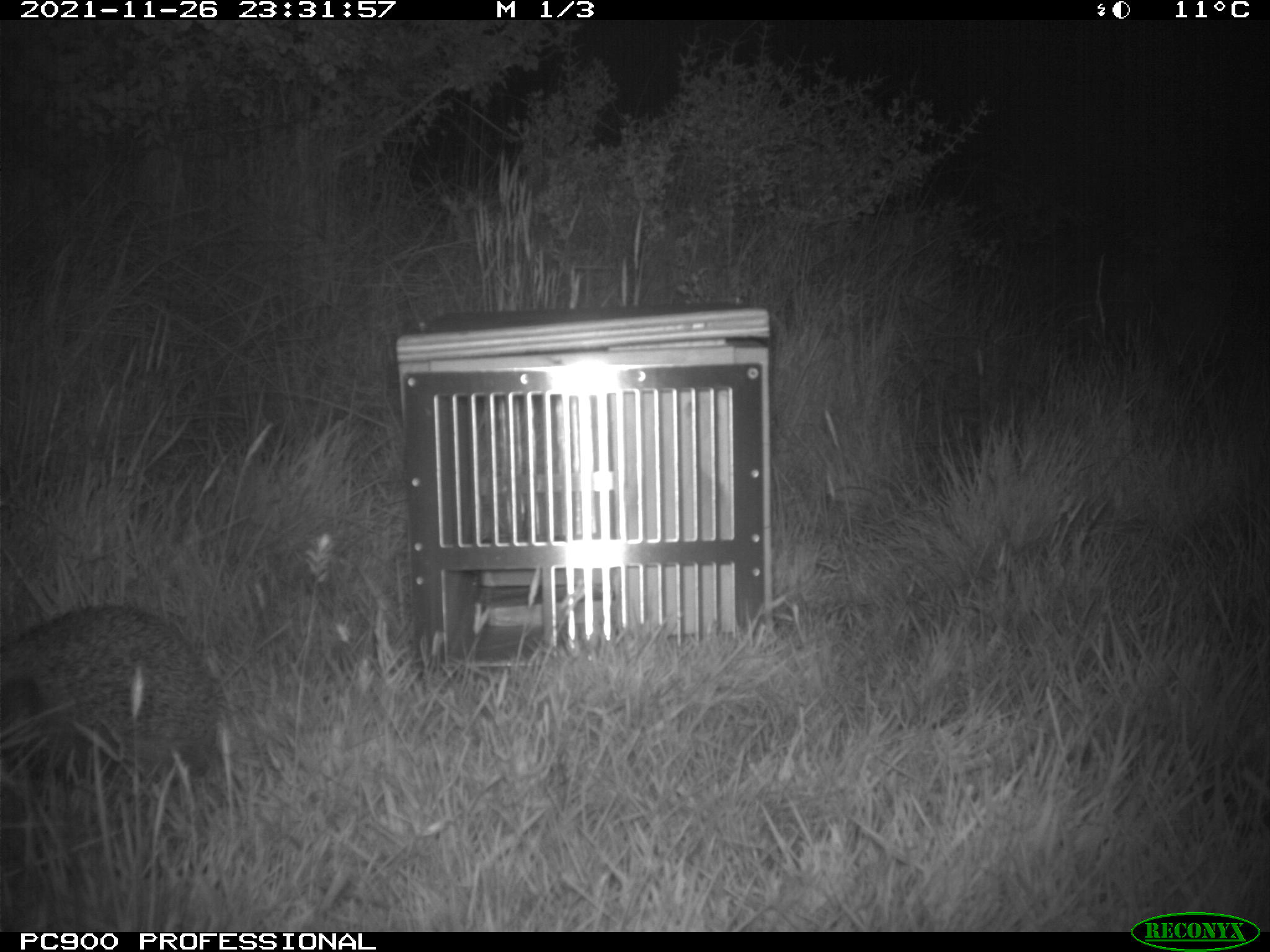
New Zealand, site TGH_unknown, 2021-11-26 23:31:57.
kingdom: Animalia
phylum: Chordata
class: Mammalia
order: Eulipotyphla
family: Erinaceidae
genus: Erinaceus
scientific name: Erinaceus europaeus europaeus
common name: european hedgehog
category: hedgehog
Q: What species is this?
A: Hedgehog (european hedgehog) (Erinaceus europaeus europaeus).